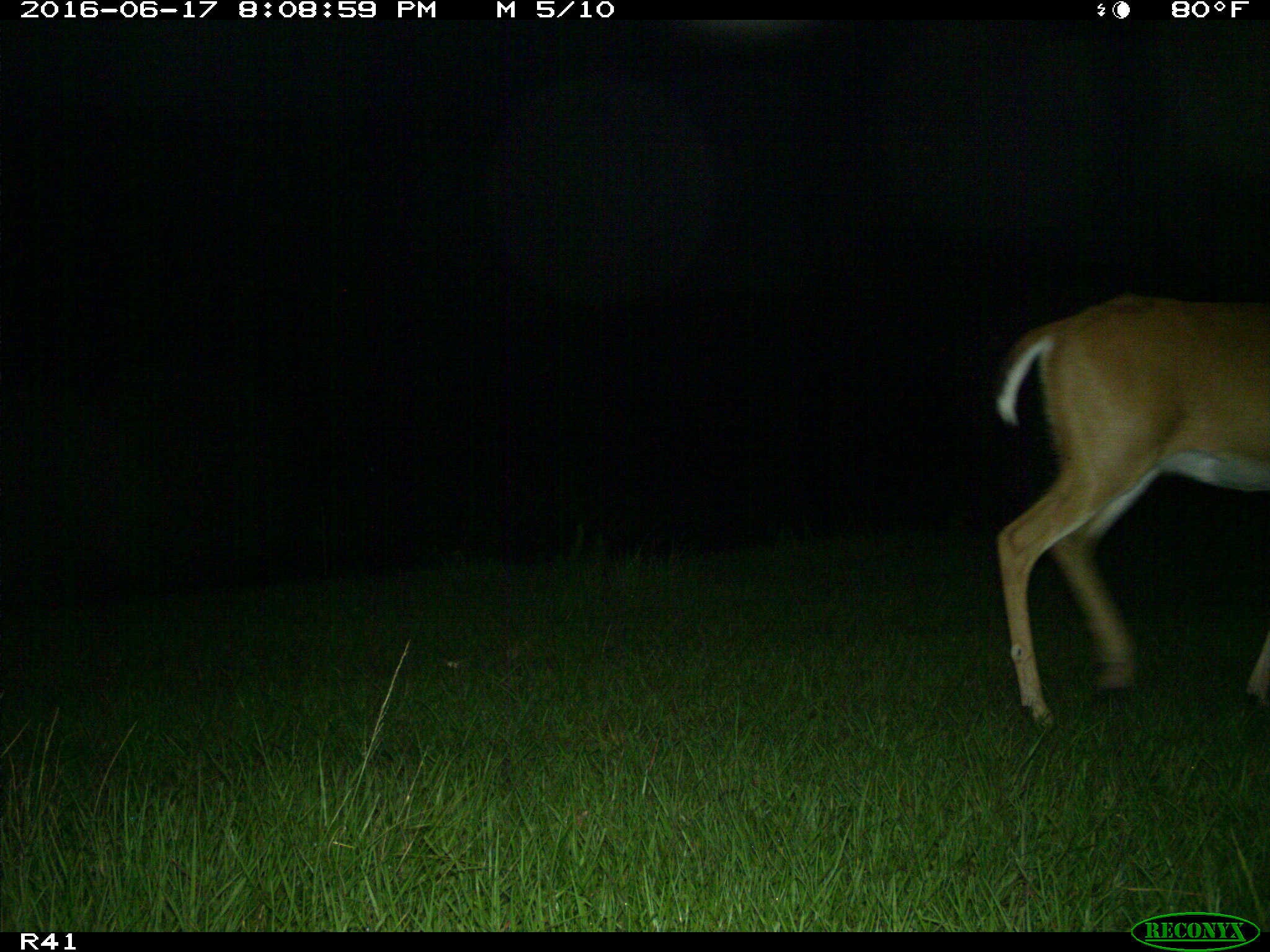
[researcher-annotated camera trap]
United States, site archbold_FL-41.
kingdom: Animalia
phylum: Chordata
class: Mammalia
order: Artiodactyla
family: Cervidae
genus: Odocoileus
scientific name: Odocoileus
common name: deer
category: unidentified deer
Unidentified deer (deer) (Odocoileus).